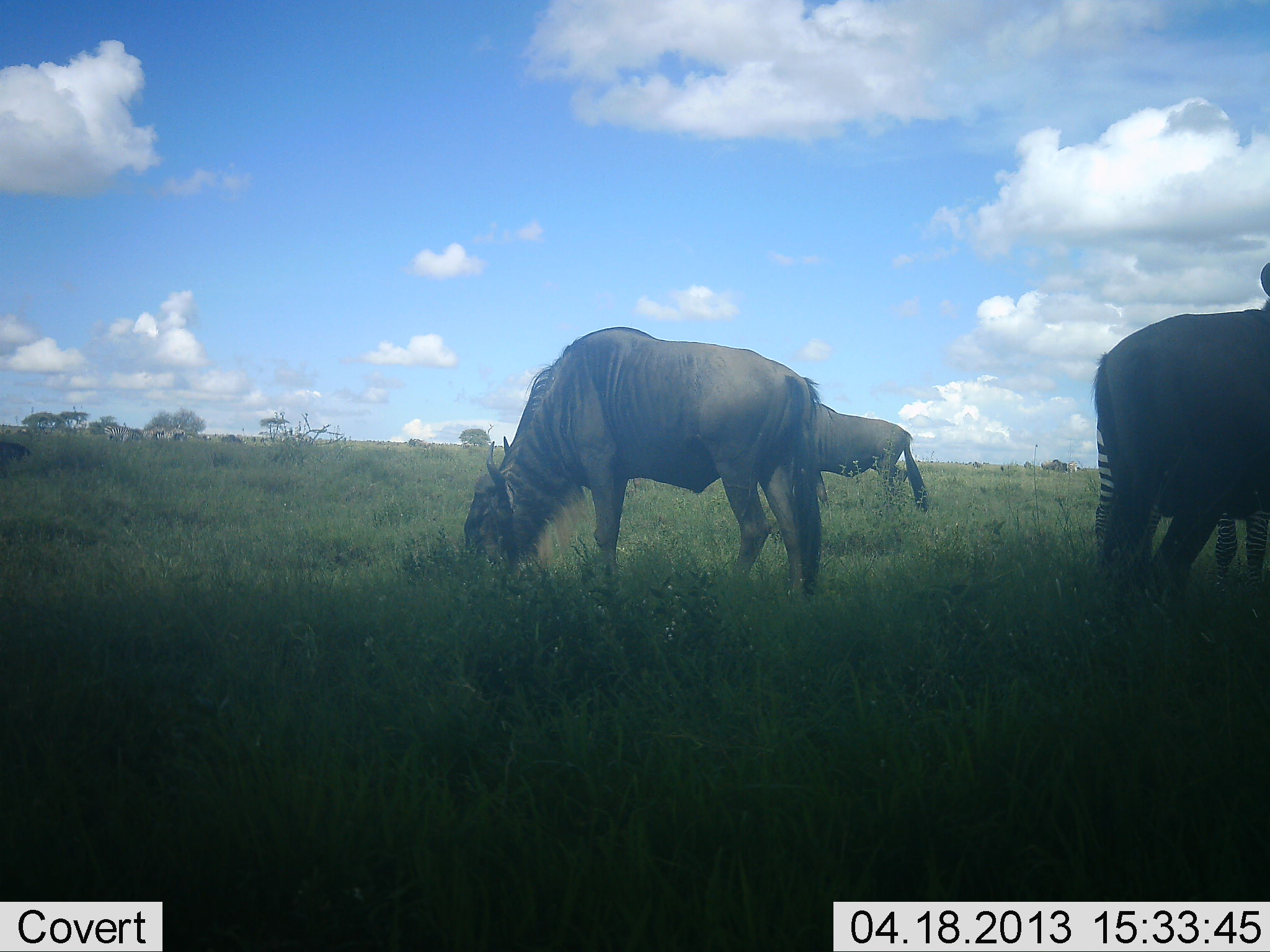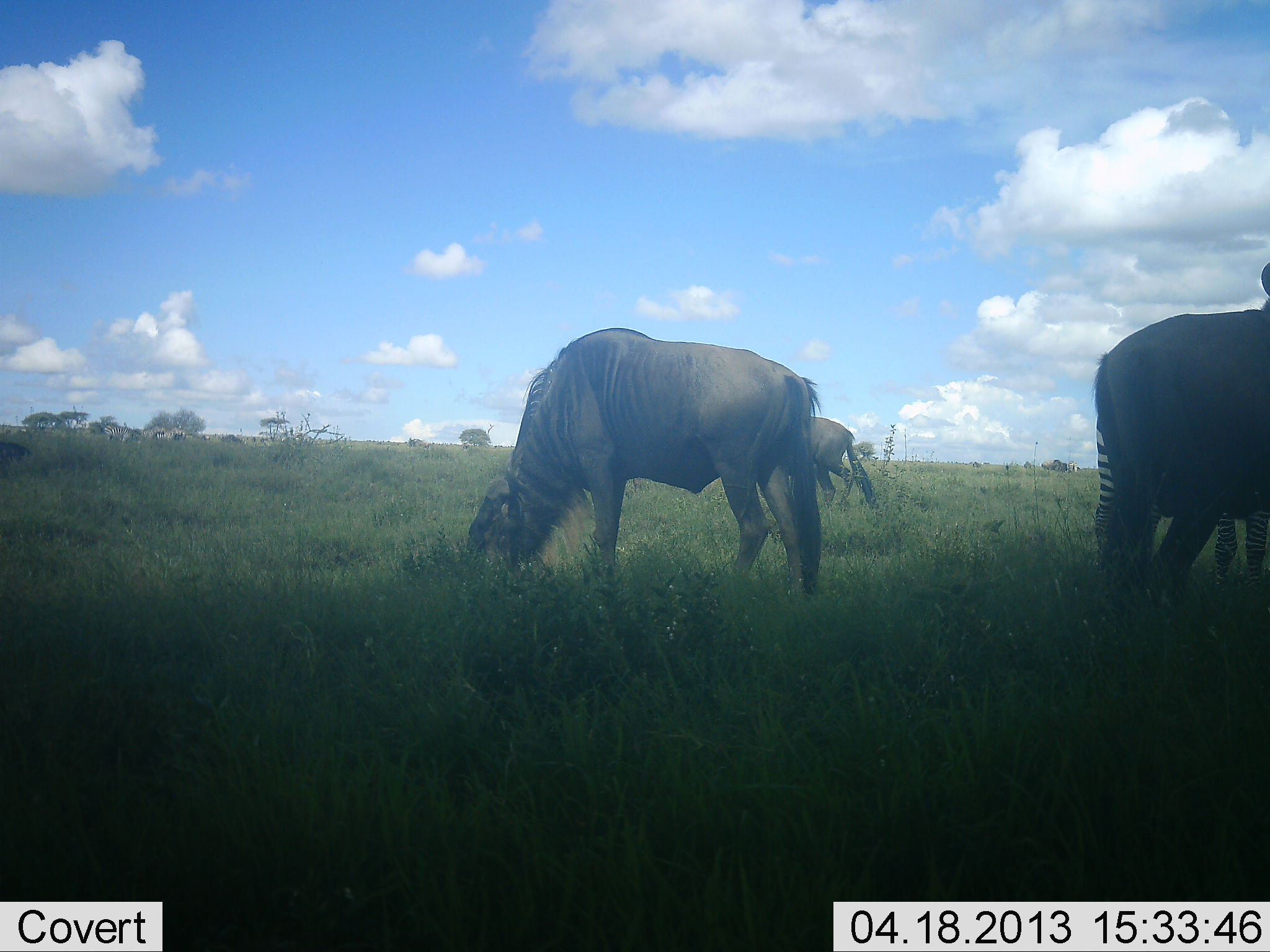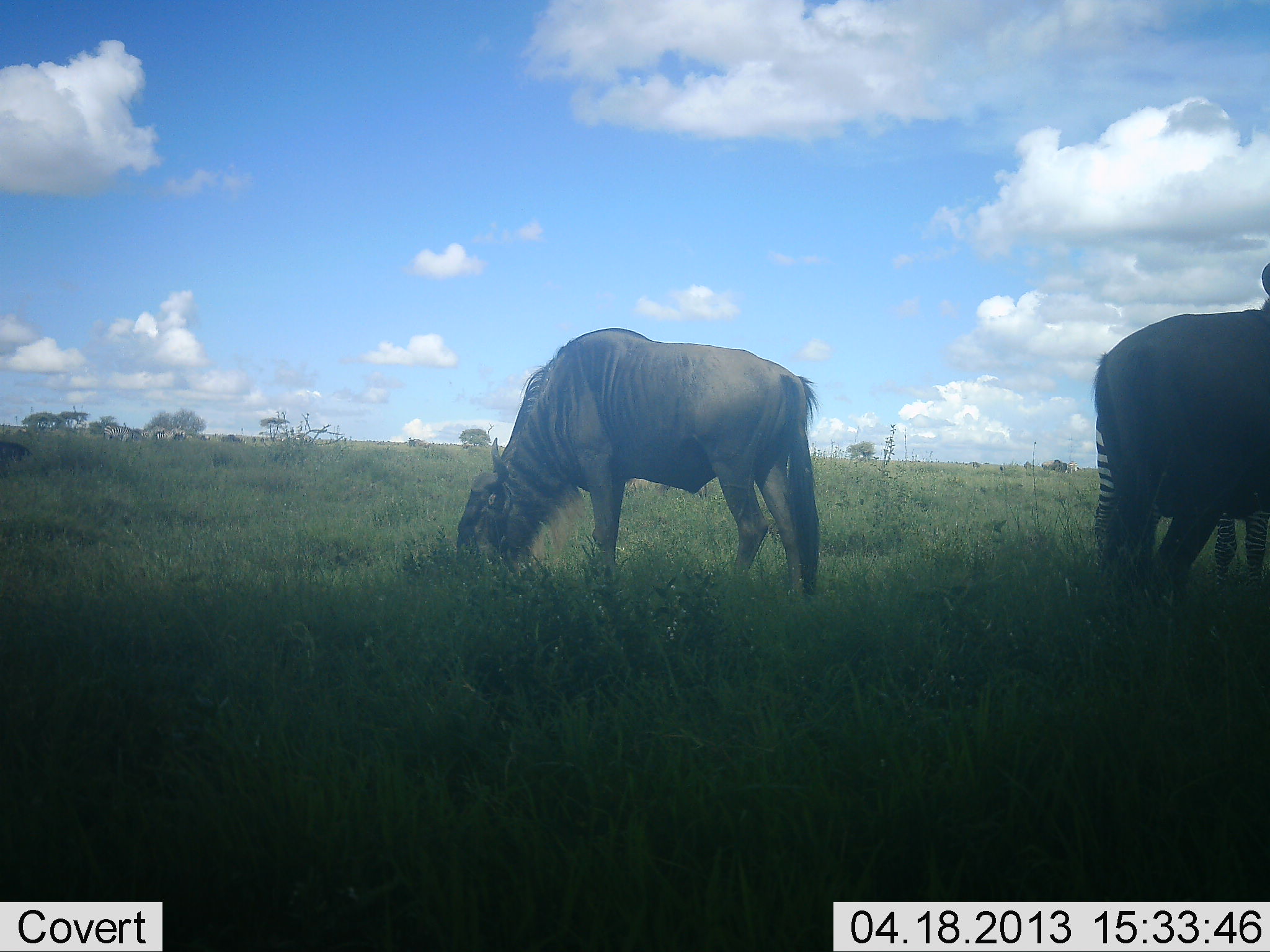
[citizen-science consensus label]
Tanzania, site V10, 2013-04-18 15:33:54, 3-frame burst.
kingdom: Animalia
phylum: Chordata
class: Mammalia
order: Artiodactyla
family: Bovidae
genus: Connochaetes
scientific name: Connochaetes taurinus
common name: blue wildebeest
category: wildebeest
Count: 3.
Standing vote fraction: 59%.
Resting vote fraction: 3%.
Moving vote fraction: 31%.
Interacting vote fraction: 0%.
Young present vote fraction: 0%.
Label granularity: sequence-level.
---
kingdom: Animalia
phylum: Chordata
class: Mammalia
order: Perissodactyla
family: Equidae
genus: Equus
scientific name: Equus quagga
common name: plains zebra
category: zebra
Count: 1.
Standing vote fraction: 92%.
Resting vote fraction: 0%.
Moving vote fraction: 0%.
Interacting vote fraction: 0%.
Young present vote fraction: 0%.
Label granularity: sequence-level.